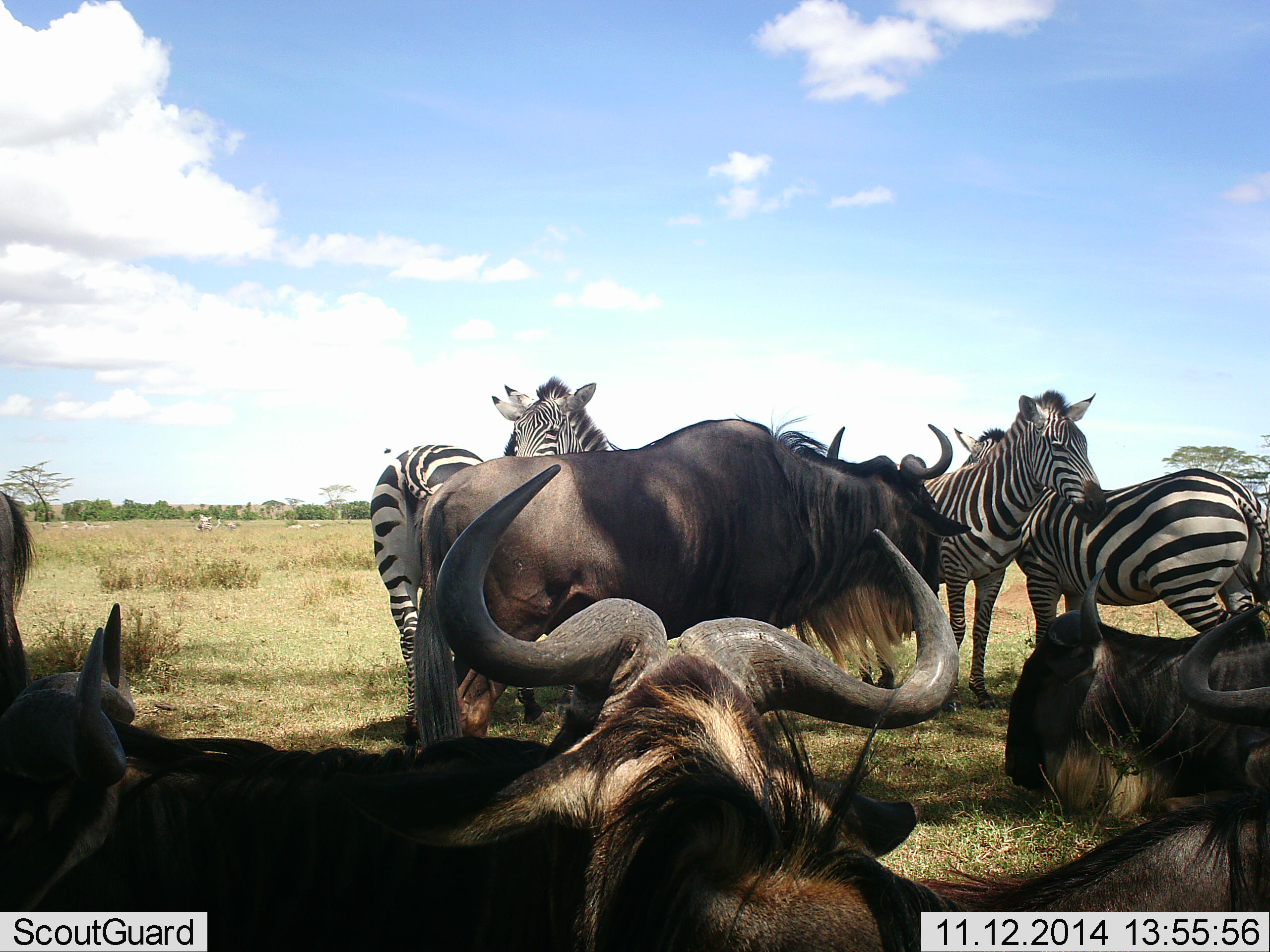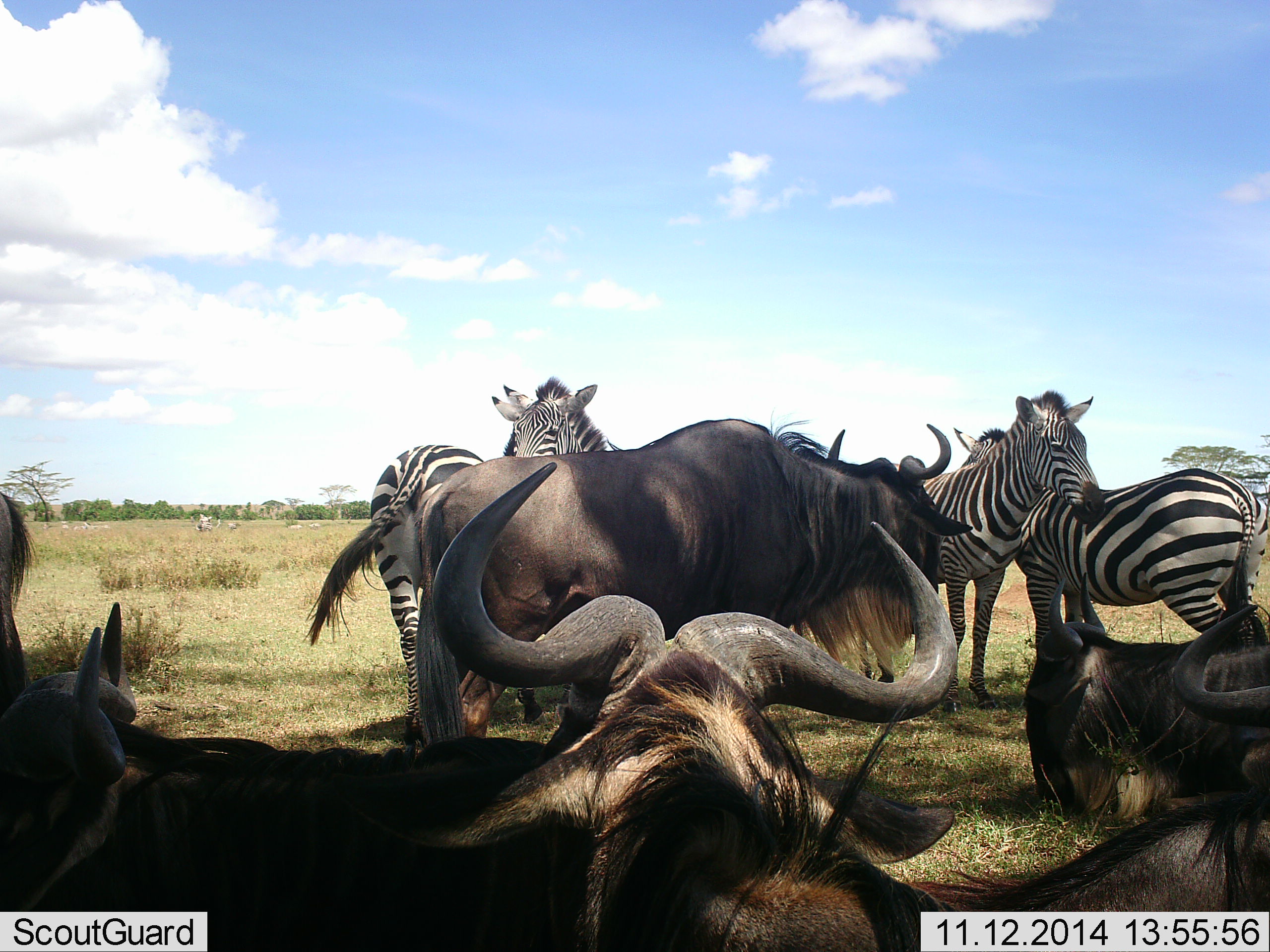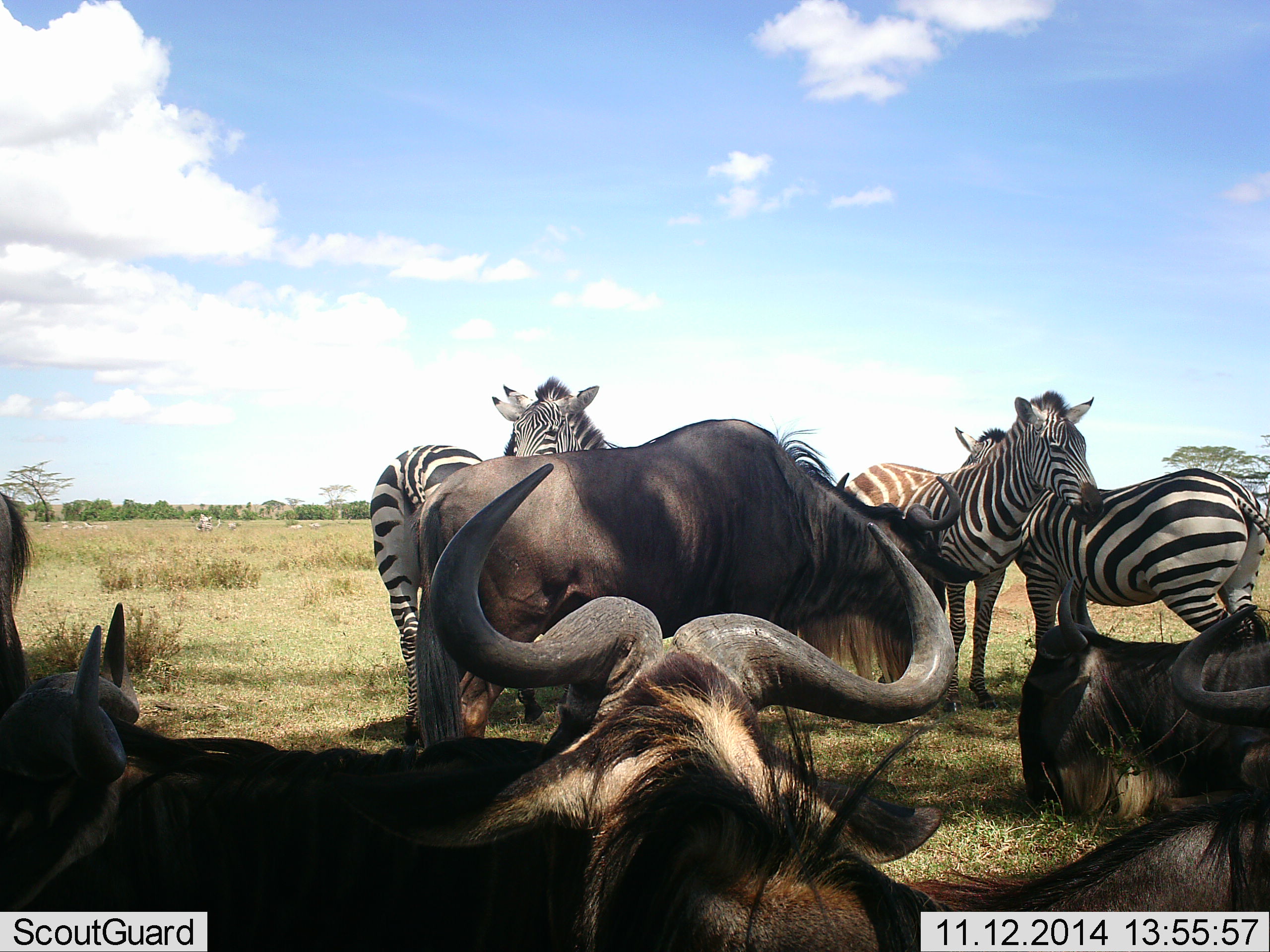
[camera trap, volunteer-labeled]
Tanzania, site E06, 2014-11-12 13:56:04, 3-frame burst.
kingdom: Animalia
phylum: Chordata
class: Mammalia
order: Artiodactyla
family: Bovidae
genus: Connochaetes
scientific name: Connochaetes taurinus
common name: blue wildebeest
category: wildebeest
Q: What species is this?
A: Wildebeest (blue wildebeest) (Connochaetes taurinus).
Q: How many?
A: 6.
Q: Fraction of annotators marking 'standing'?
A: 90%.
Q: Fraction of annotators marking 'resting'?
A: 90%.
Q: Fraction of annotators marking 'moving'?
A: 0%.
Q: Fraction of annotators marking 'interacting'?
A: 10%.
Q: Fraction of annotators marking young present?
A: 0%.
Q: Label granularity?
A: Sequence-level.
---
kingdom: Animalia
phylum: Chordata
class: Mammalia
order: Perissodactyla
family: Equidae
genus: Equus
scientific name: Equus quagga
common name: plains zebra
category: zebra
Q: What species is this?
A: Zebra (plains zebra) (Equus quagga).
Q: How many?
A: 4.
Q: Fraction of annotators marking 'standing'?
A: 100%.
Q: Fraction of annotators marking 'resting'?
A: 20%.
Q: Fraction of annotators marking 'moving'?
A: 10%.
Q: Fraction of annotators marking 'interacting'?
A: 20%.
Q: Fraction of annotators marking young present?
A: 0%.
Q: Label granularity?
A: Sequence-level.